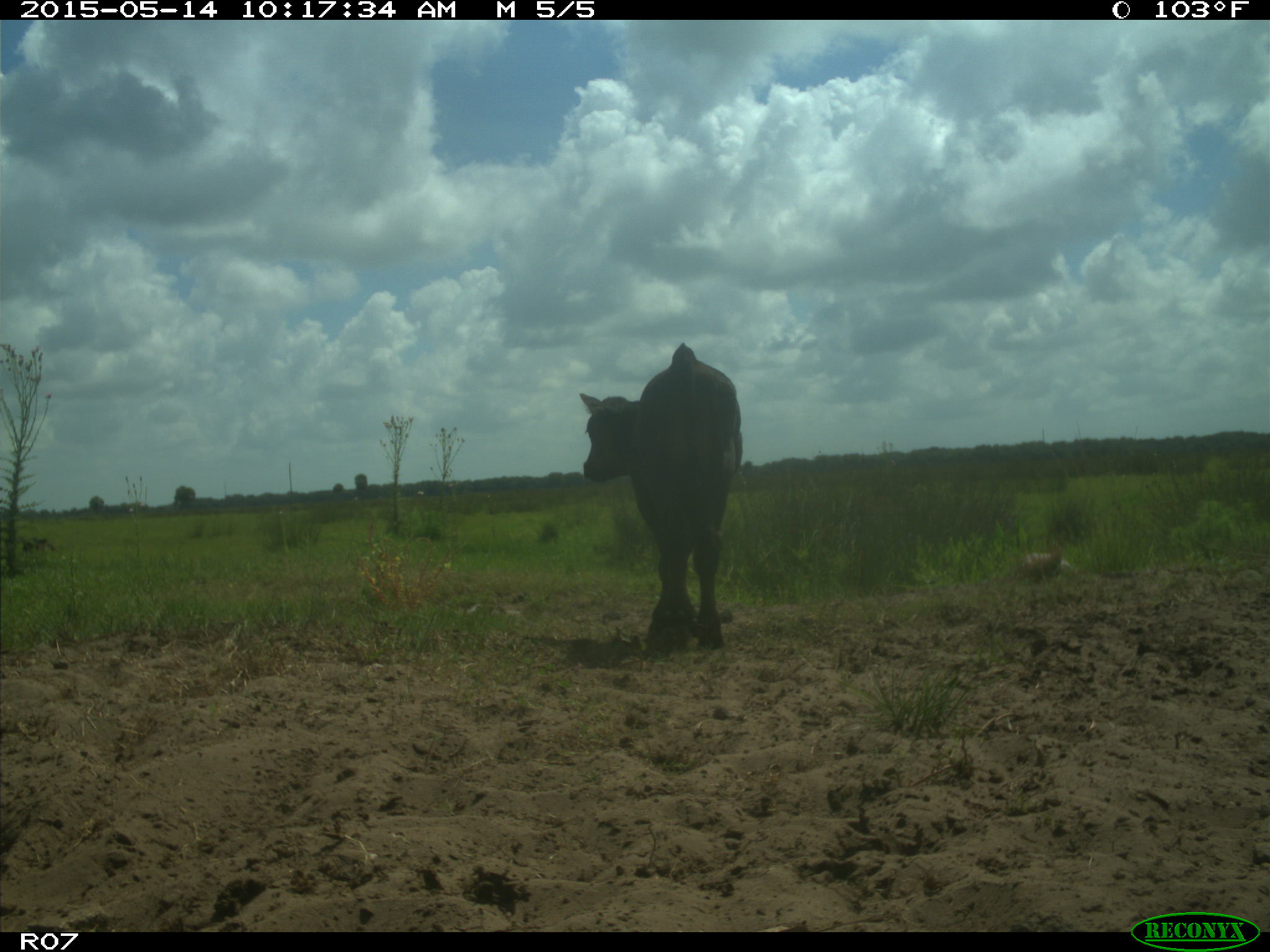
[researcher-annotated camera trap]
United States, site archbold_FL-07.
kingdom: Animalia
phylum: Chordata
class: Mammalia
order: Artiodactyla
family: Bovidae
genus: Bos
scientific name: Bos taurus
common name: domestic cow